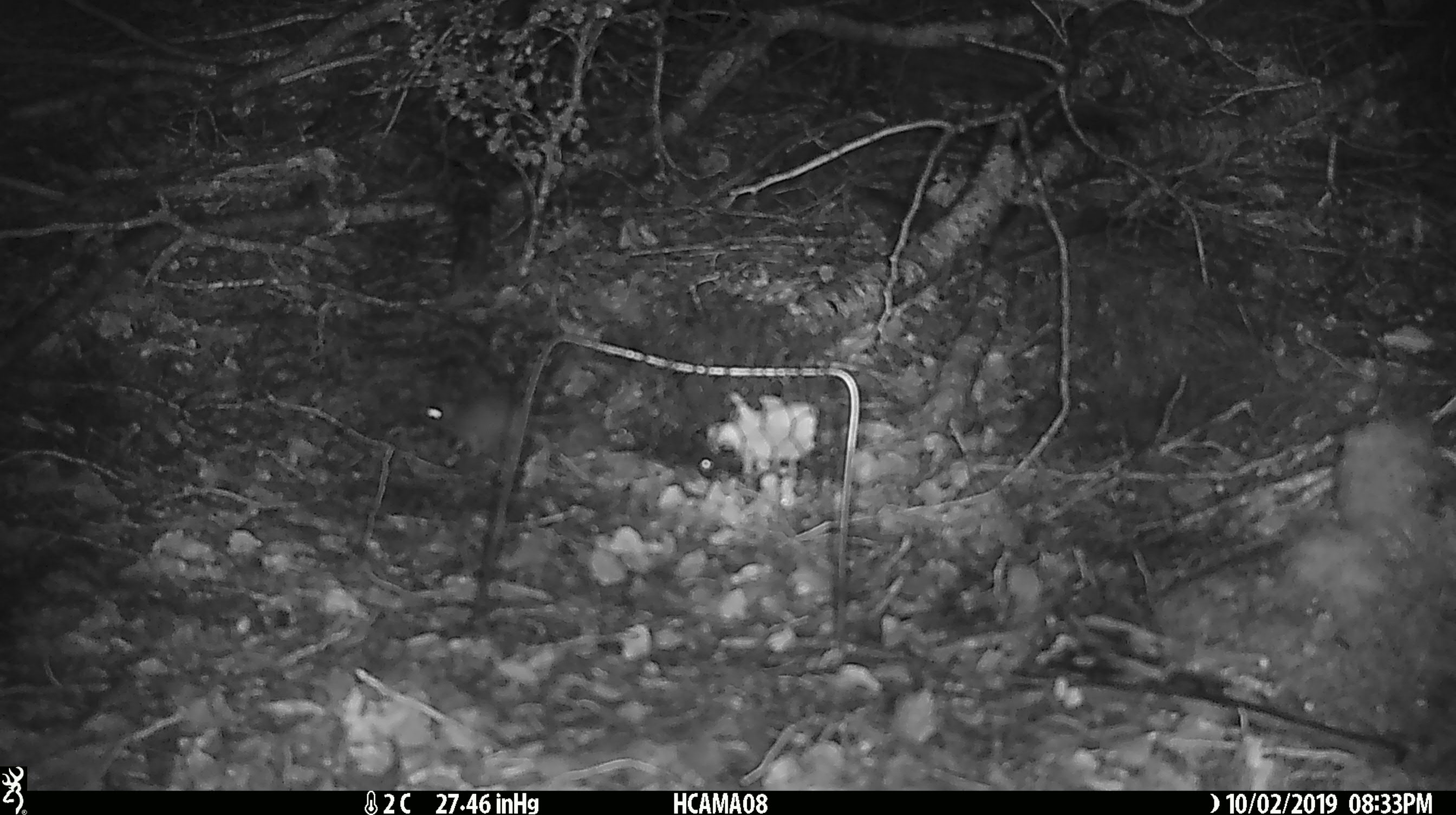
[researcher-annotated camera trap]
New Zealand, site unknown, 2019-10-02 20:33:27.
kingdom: Animalia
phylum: Chordata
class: Mammalia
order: Rodentia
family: Muridae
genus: Mus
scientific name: Mus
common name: mouse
Mouse (Mus).